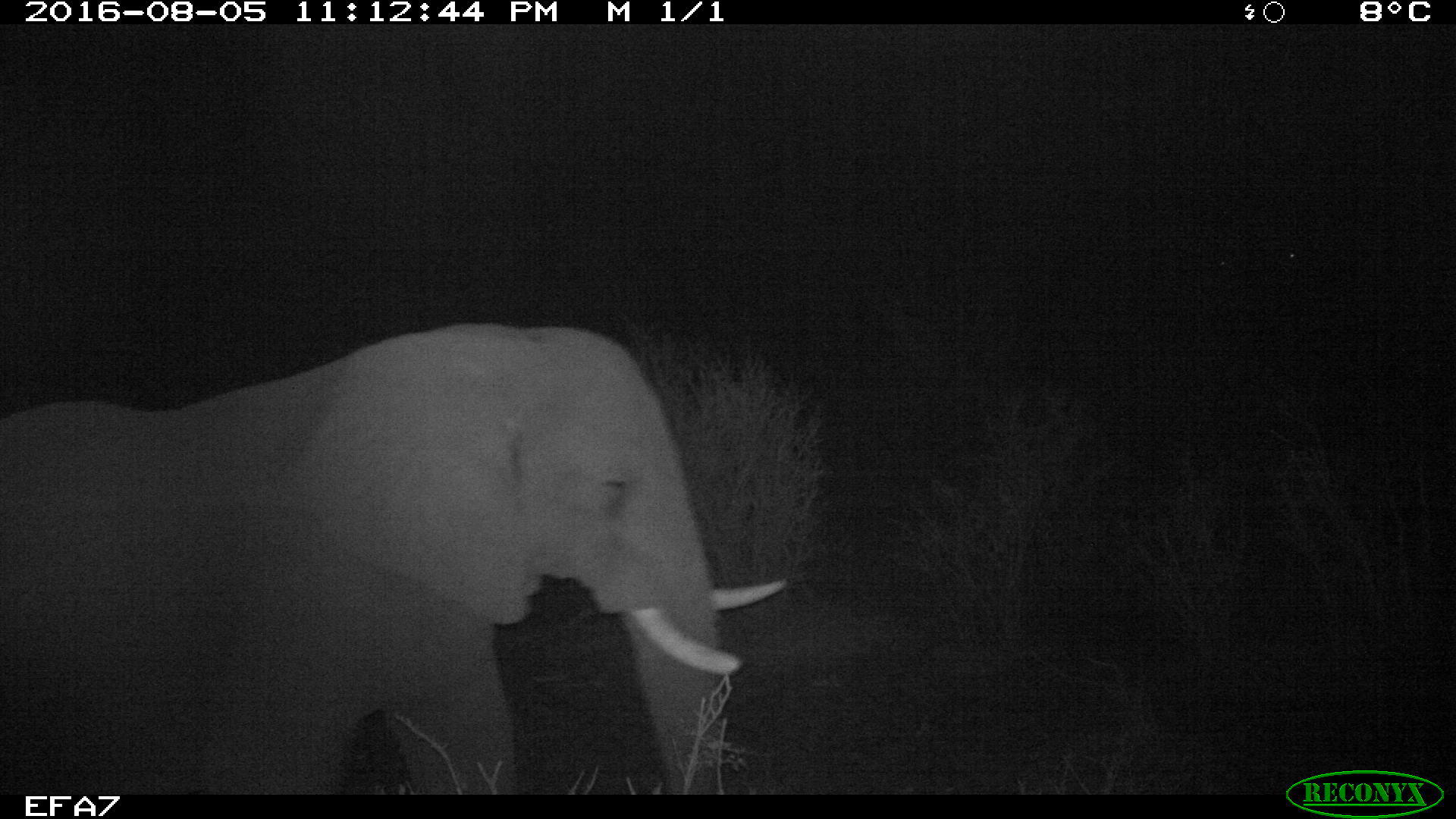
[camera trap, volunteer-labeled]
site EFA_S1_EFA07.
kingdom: Animalia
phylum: Chordata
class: Mammalia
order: Proboscidea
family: Elephantidae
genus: Loxodonta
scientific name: Loxodonta africana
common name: african bush elephant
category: elephant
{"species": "elephant (african bush elephant) (Loxodonta africana)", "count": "1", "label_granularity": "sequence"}